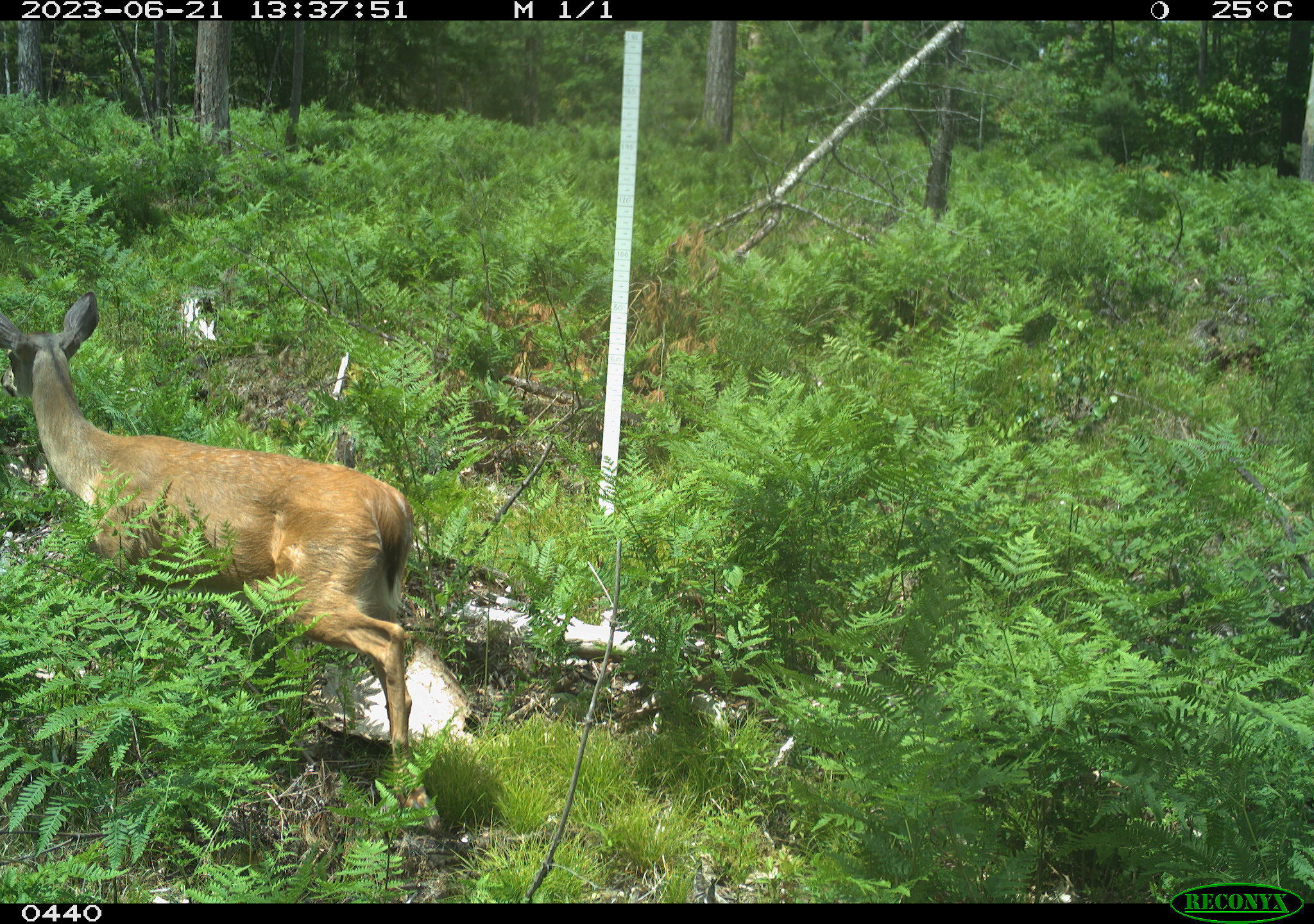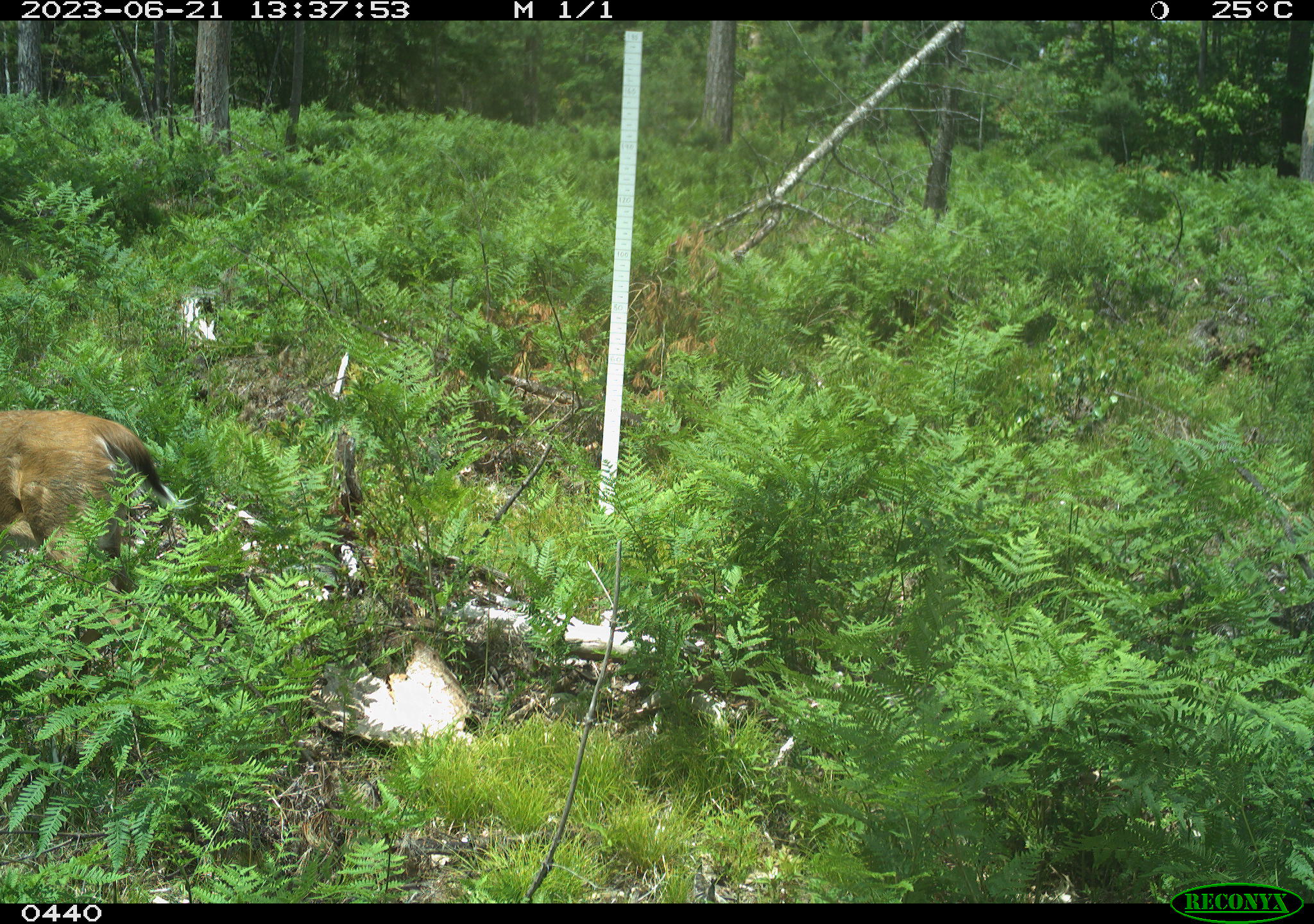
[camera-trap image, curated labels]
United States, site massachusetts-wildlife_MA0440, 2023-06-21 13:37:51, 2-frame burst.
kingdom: Animalia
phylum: Chordata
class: Mammalia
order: Artiodactyla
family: Cervidae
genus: Odocoileus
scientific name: Odocoileus virginianus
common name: white-tailed deer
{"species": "white-tailed deer (Odocoileus virginianus)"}